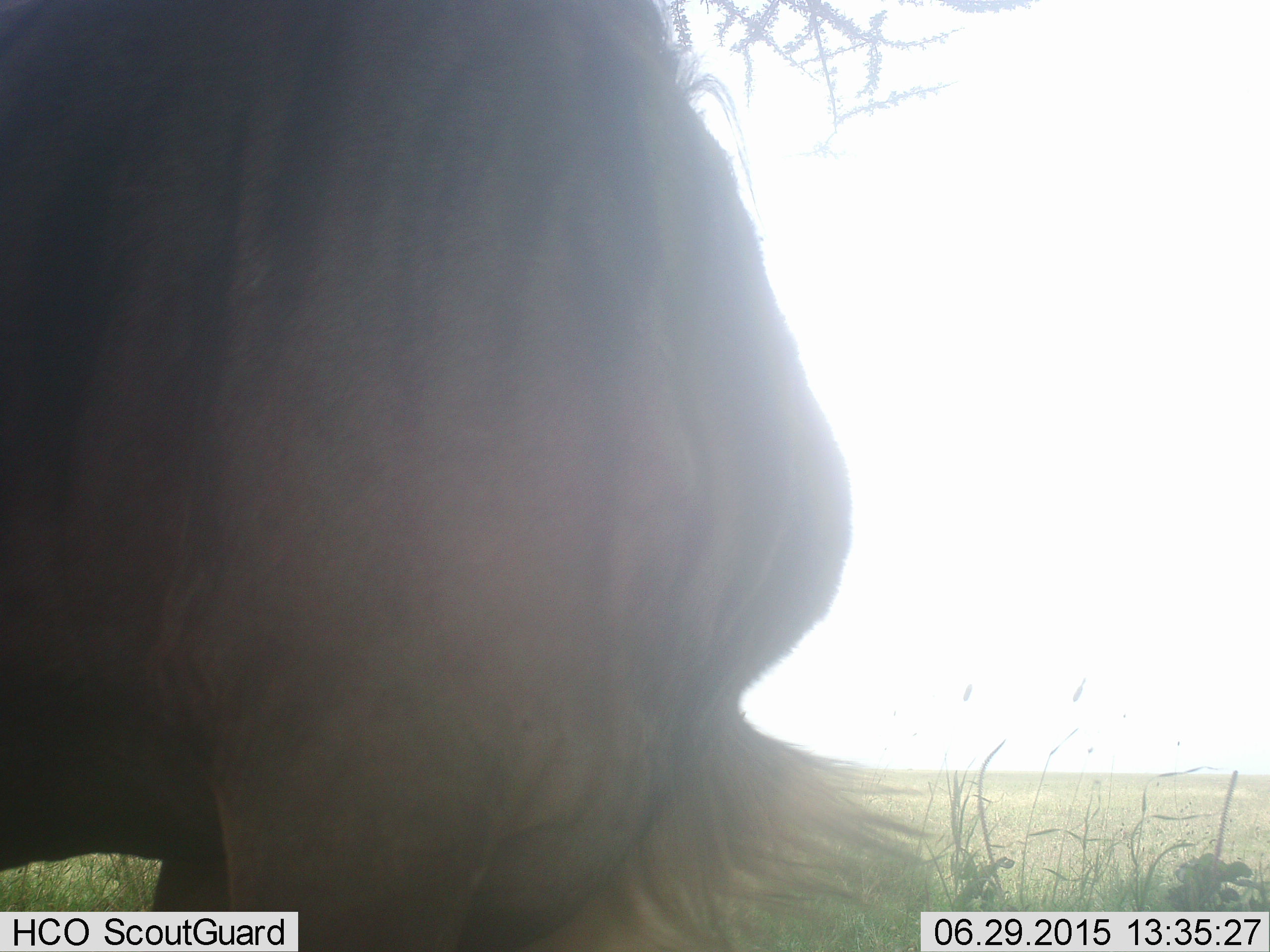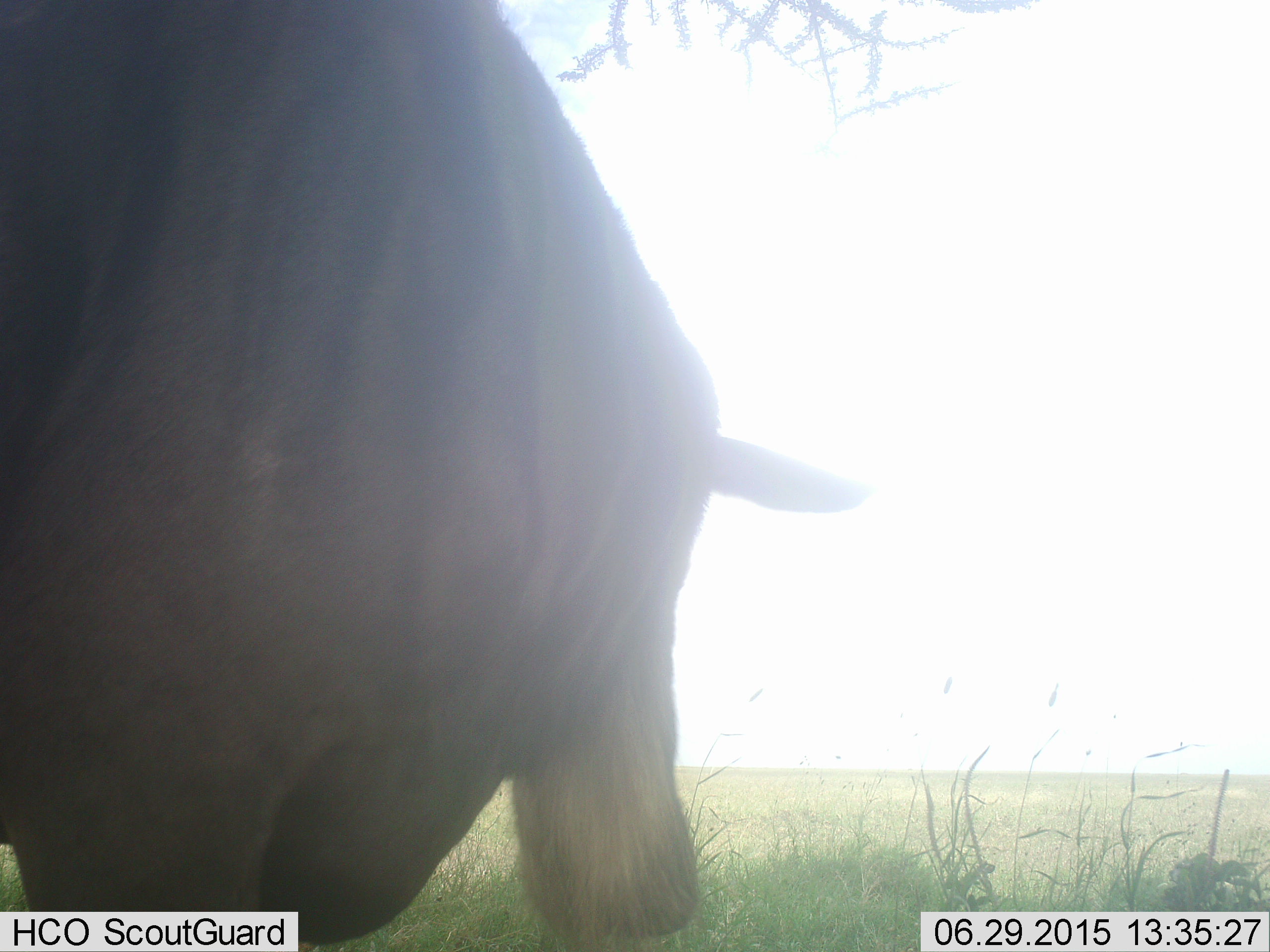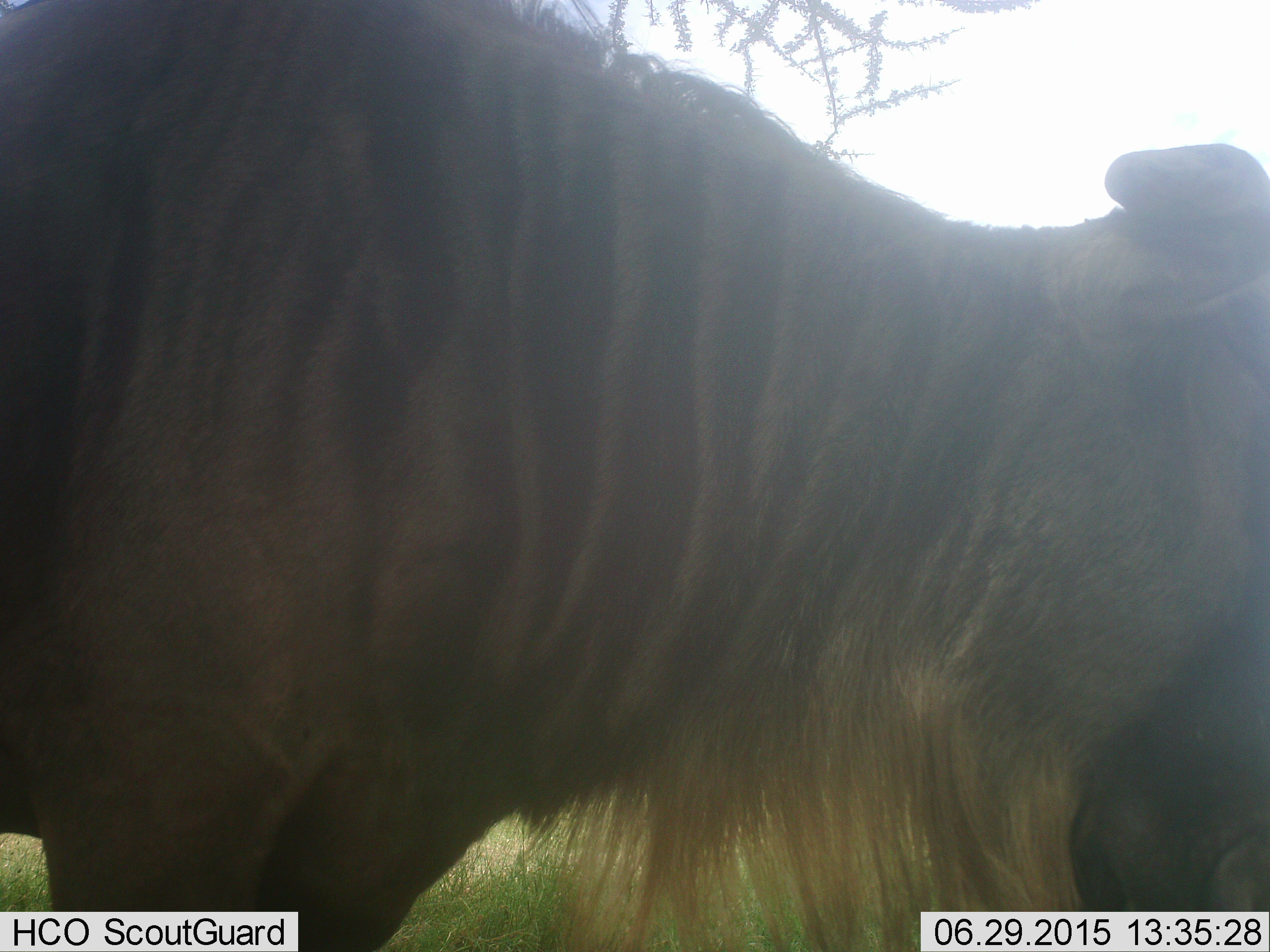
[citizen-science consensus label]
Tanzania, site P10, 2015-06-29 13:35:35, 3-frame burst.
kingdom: Animalia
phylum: Chordata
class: Mammalia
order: Artiodactyla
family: Bovidae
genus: Connochaetes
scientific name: Connochaetes taurinus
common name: blue wildebeest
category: wildebeest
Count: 1.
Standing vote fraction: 60%.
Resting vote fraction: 0%.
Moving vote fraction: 40%.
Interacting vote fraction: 0%.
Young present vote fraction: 0%.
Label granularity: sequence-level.